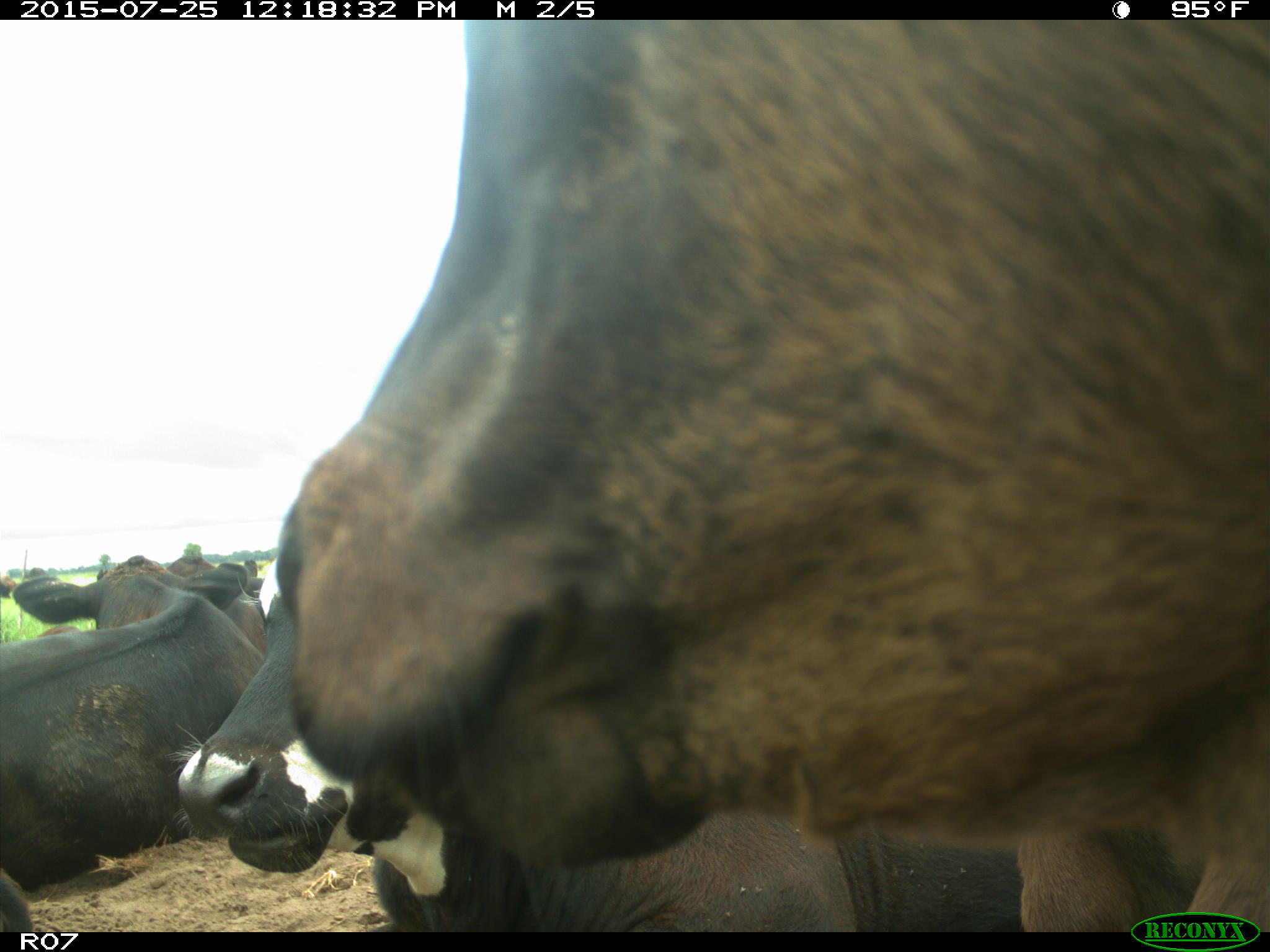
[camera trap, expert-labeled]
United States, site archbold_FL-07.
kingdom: Animalia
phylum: Chordata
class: Mammalia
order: Artiodactyla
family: Bovidae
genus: Bos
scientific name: Bos taurus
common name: domestic cow